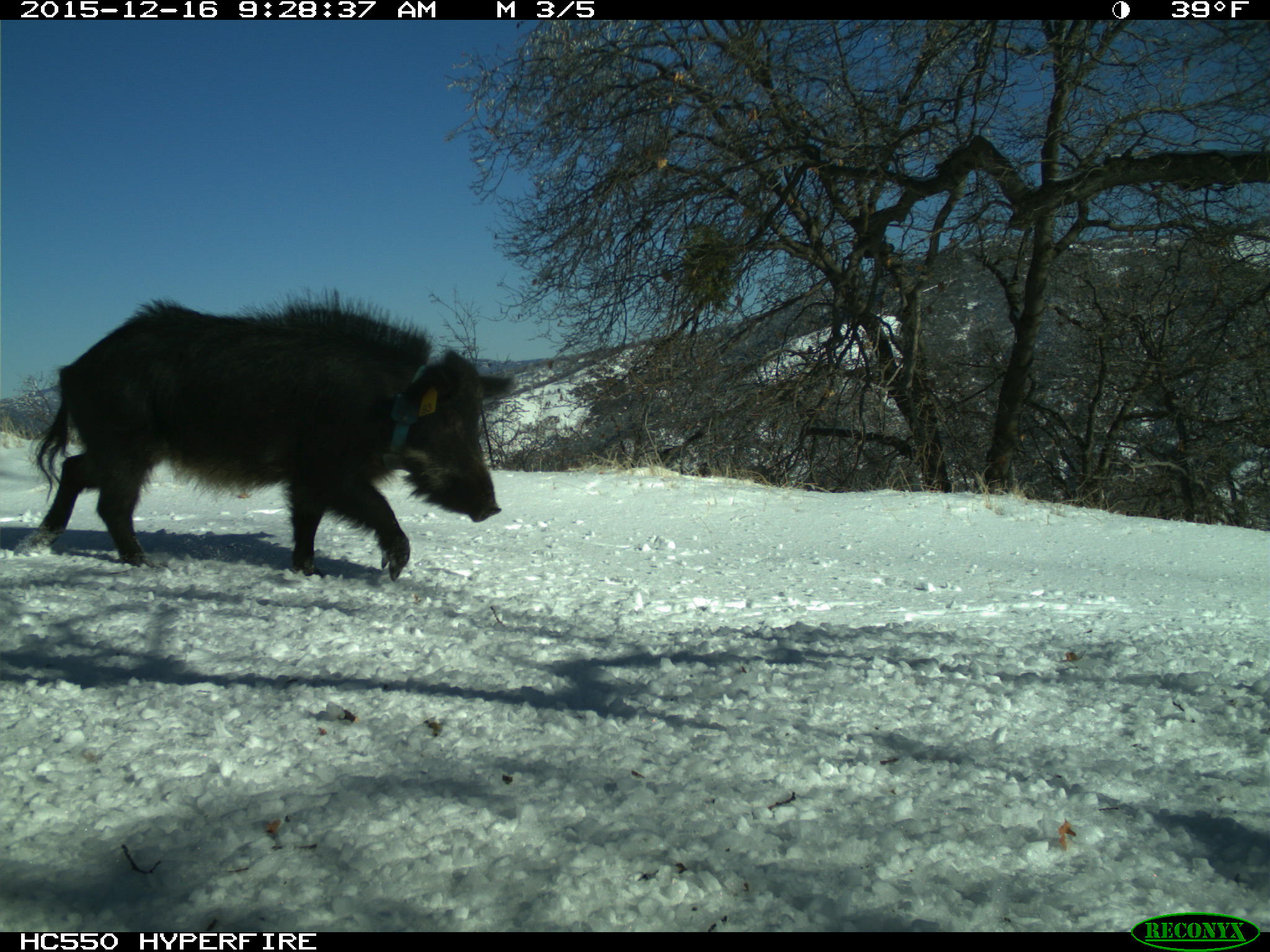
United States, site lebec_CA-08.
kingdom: Animalia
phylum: Chordata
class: Mammalia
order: Artiodactyla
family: Suidae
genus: Sus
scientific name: Sus scrofa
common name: wild boar